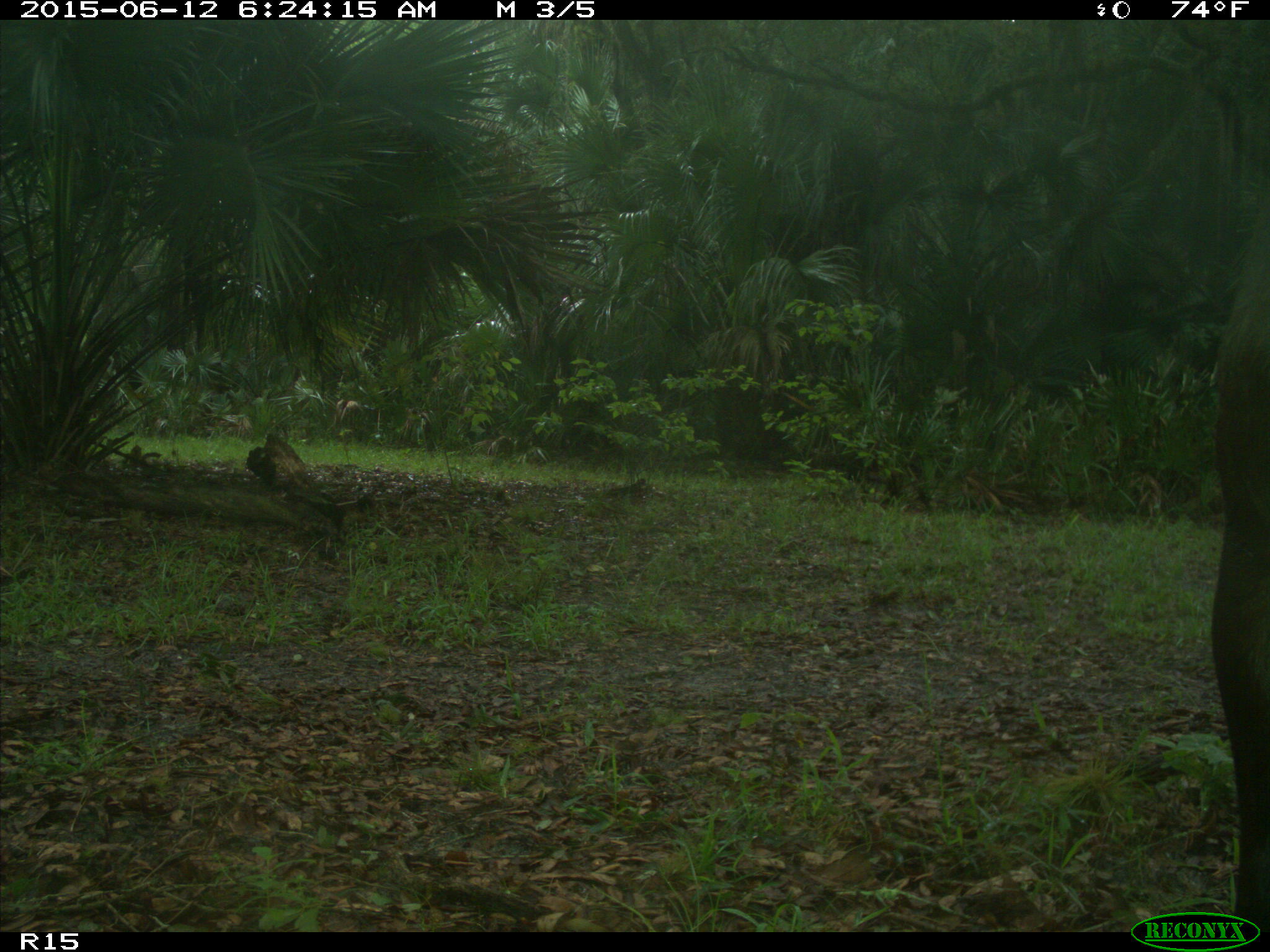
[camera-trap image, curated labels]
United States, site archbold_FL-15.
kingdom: Animalia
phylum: Chordata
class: Mammalia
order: Artiodactyla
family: Bovidae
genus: Bos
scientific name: Bos taurus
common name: domestic cow